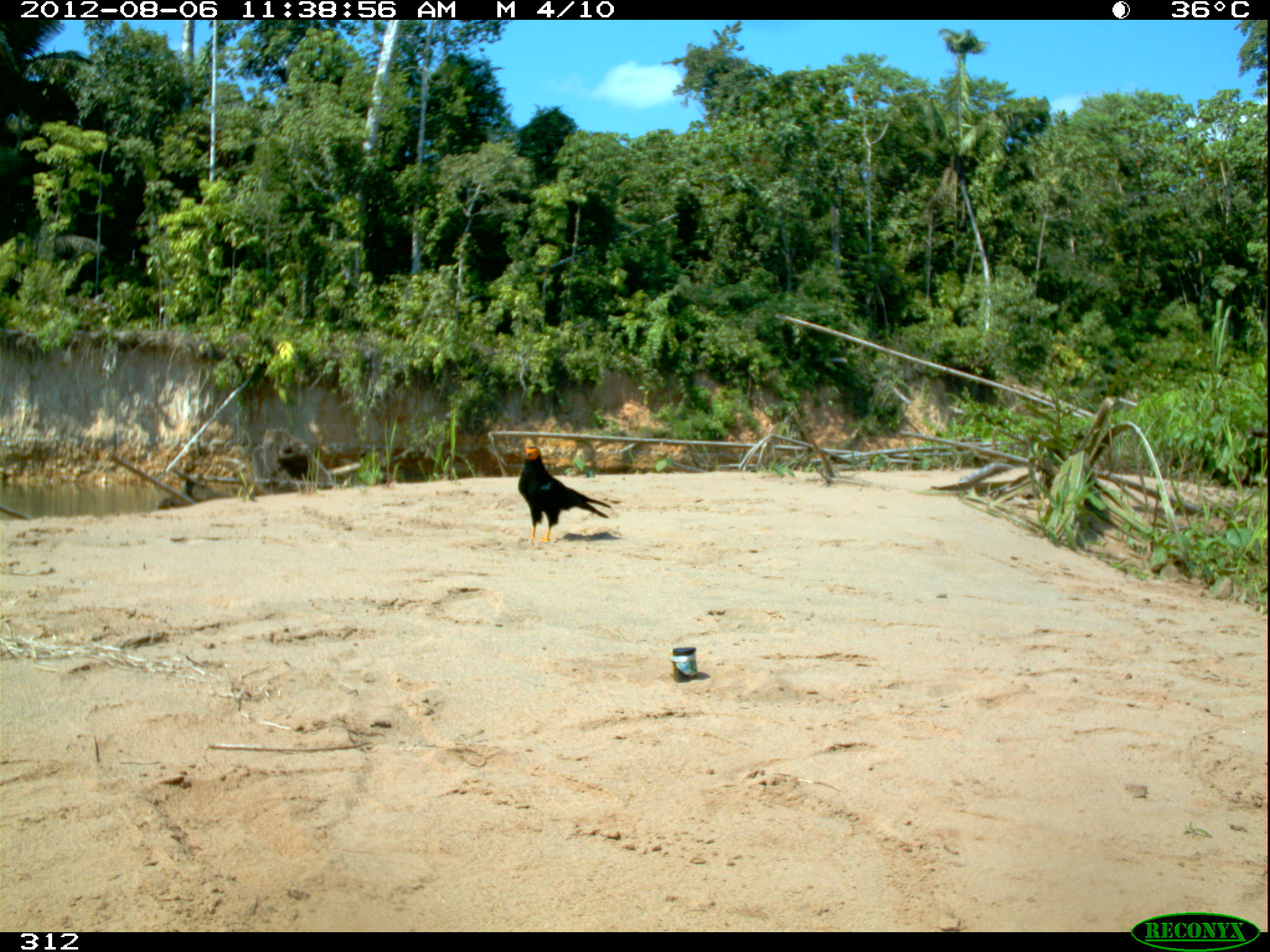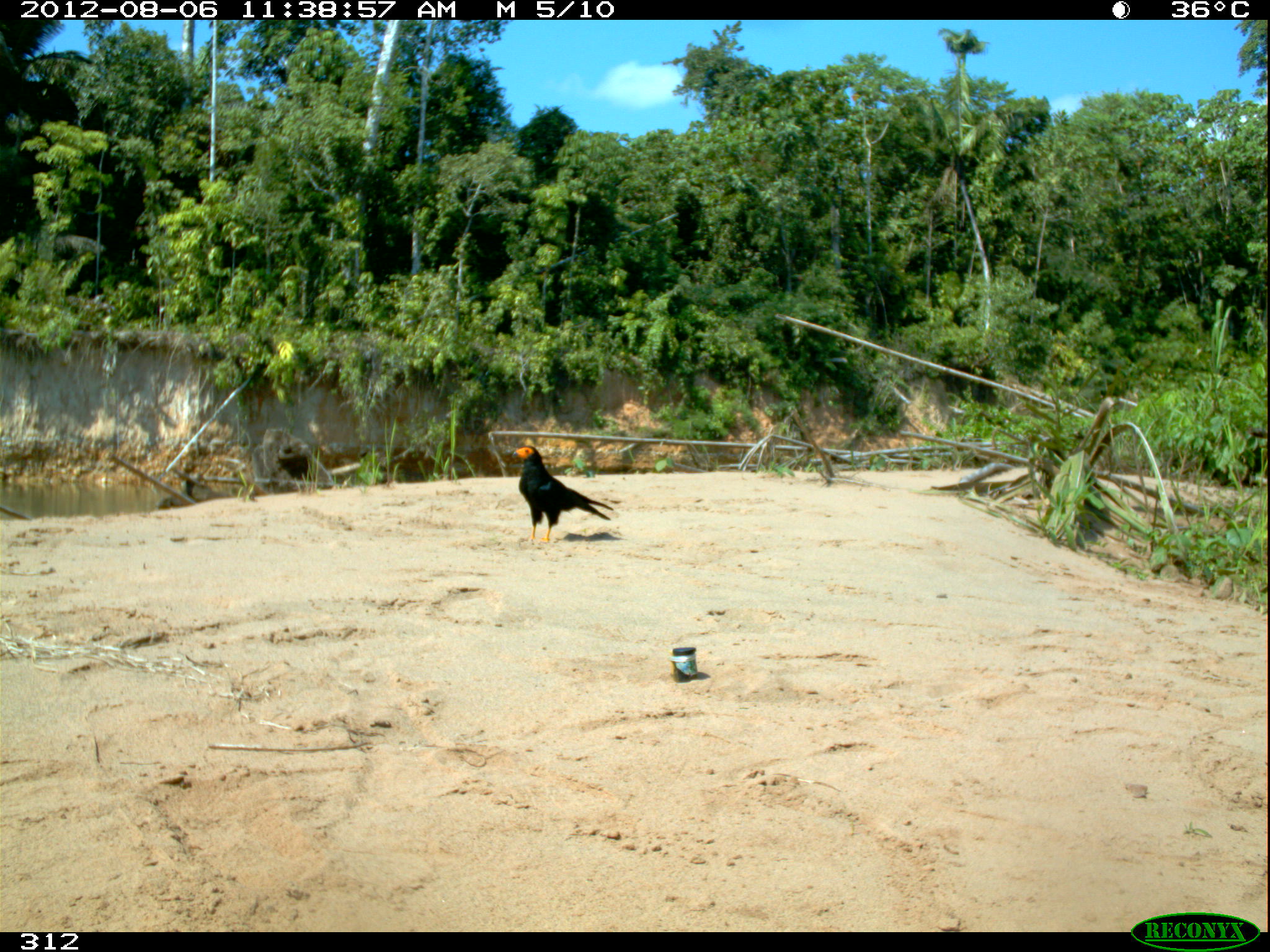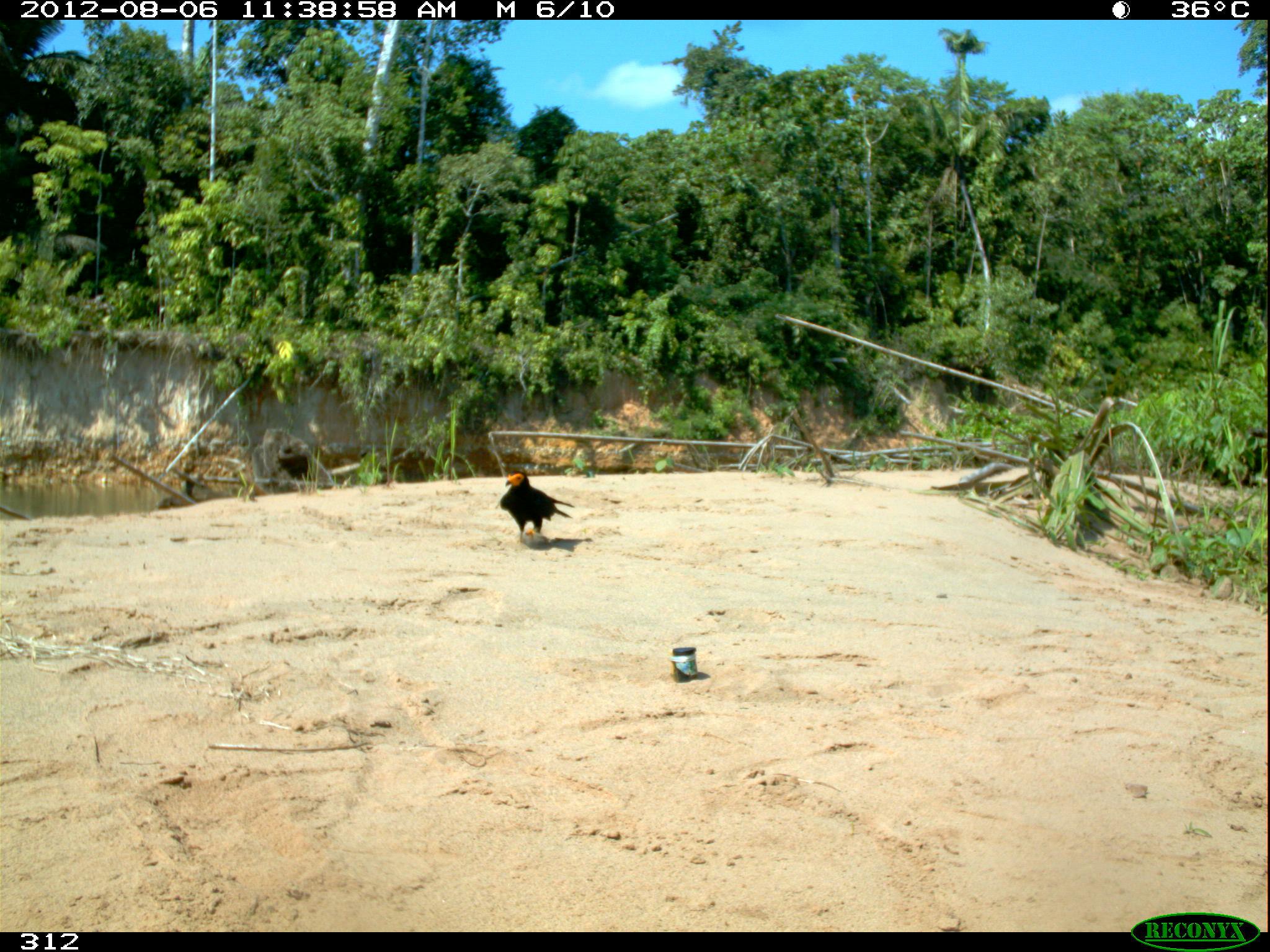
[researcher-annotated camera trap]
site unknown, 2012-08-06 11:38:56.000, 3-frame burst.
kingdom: Animalia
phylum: Chordata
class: Aves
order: Falconiformes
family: Falconidae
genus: Daptrius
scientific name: Daptrius ater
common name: black caracara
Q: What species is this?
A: Daptrius ater (black caracara).